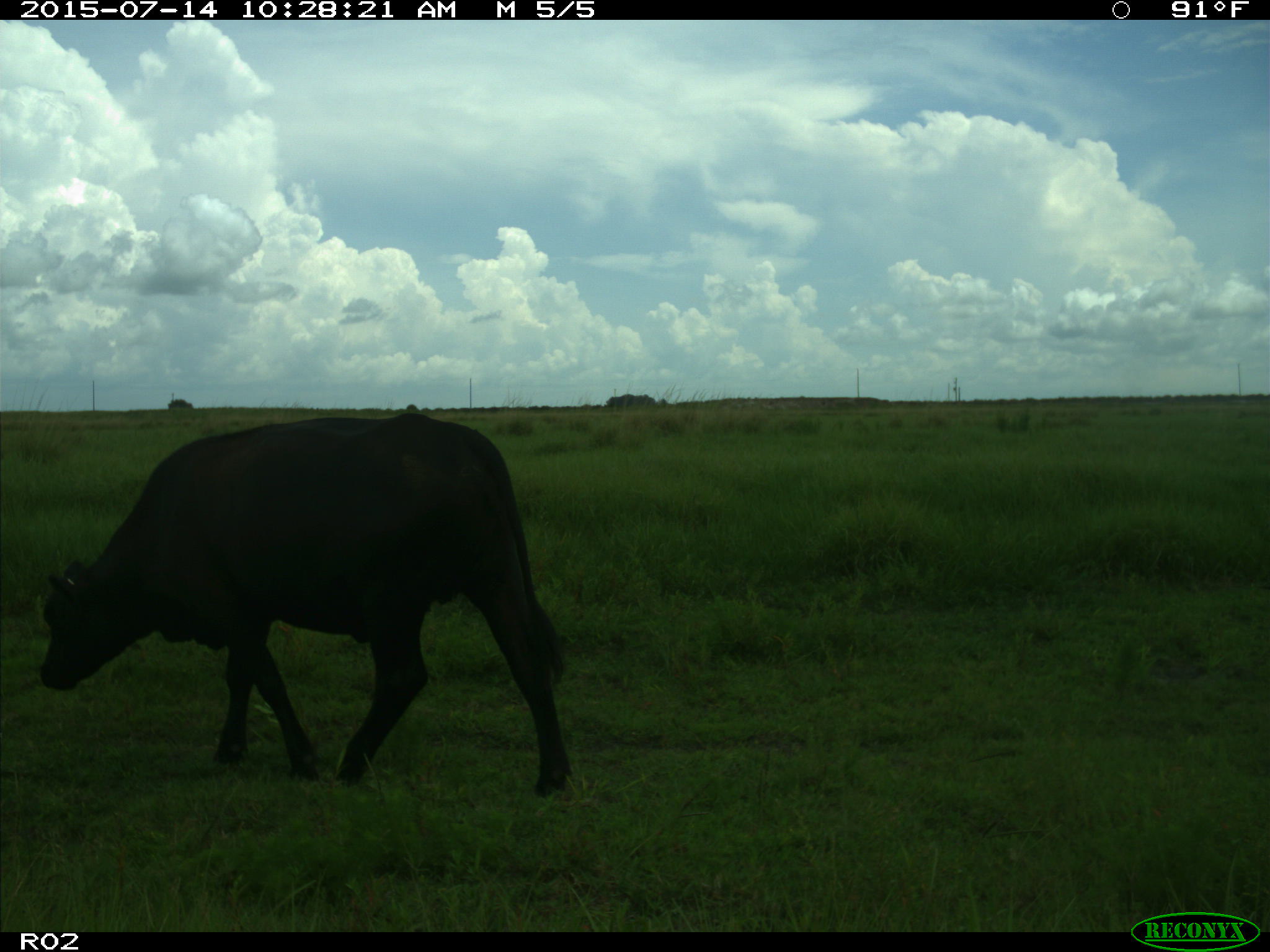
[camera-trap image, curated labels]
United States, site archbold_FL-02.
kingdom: Animalia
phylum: Chordata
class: Mammalia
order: Artiodactyla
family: Bovidae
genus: Bos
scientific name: Bos taurus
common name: domestic cow